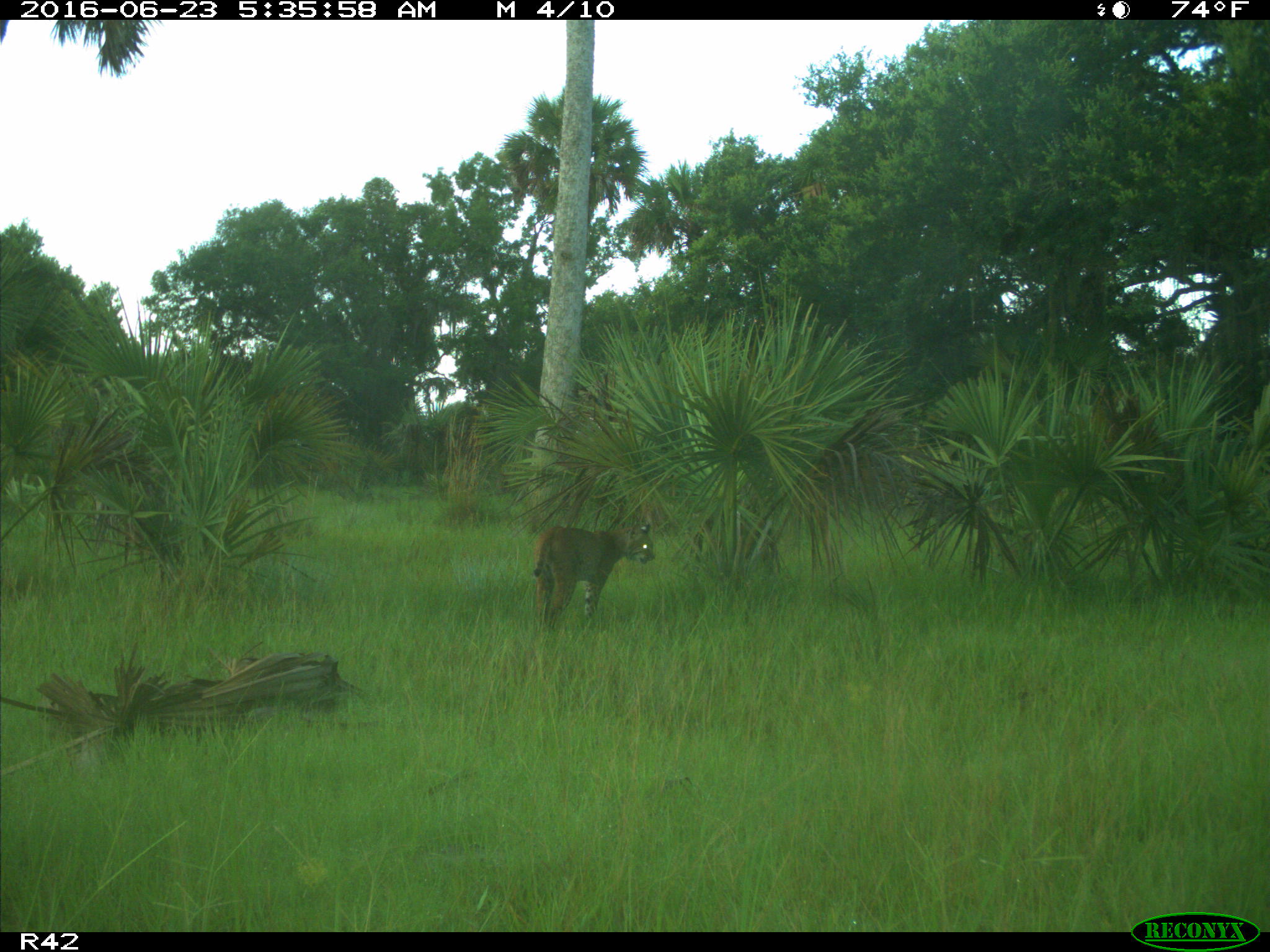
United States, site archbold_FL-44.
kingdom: Animalia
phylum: Chordata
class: Mammalia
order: Carnivora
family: Felidae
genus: Lynx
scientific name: Lynx rufus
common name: bobcat